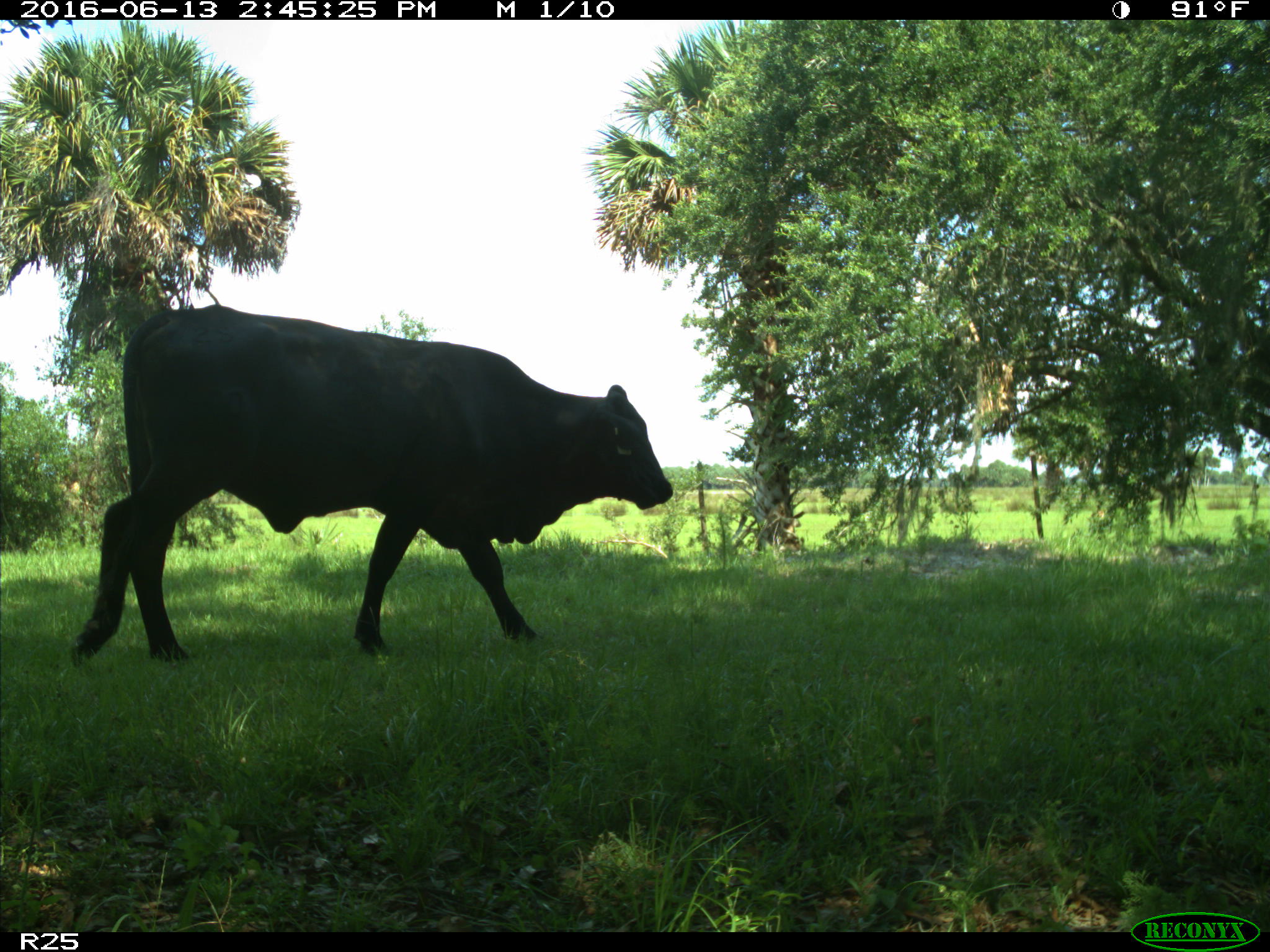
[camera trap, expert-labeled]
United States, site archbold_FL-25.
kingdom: Animalia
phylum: Chordata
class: Mammalia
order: Artiodactyla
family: Bovidae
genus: Bos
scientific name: Bos taurus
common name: domestic cow